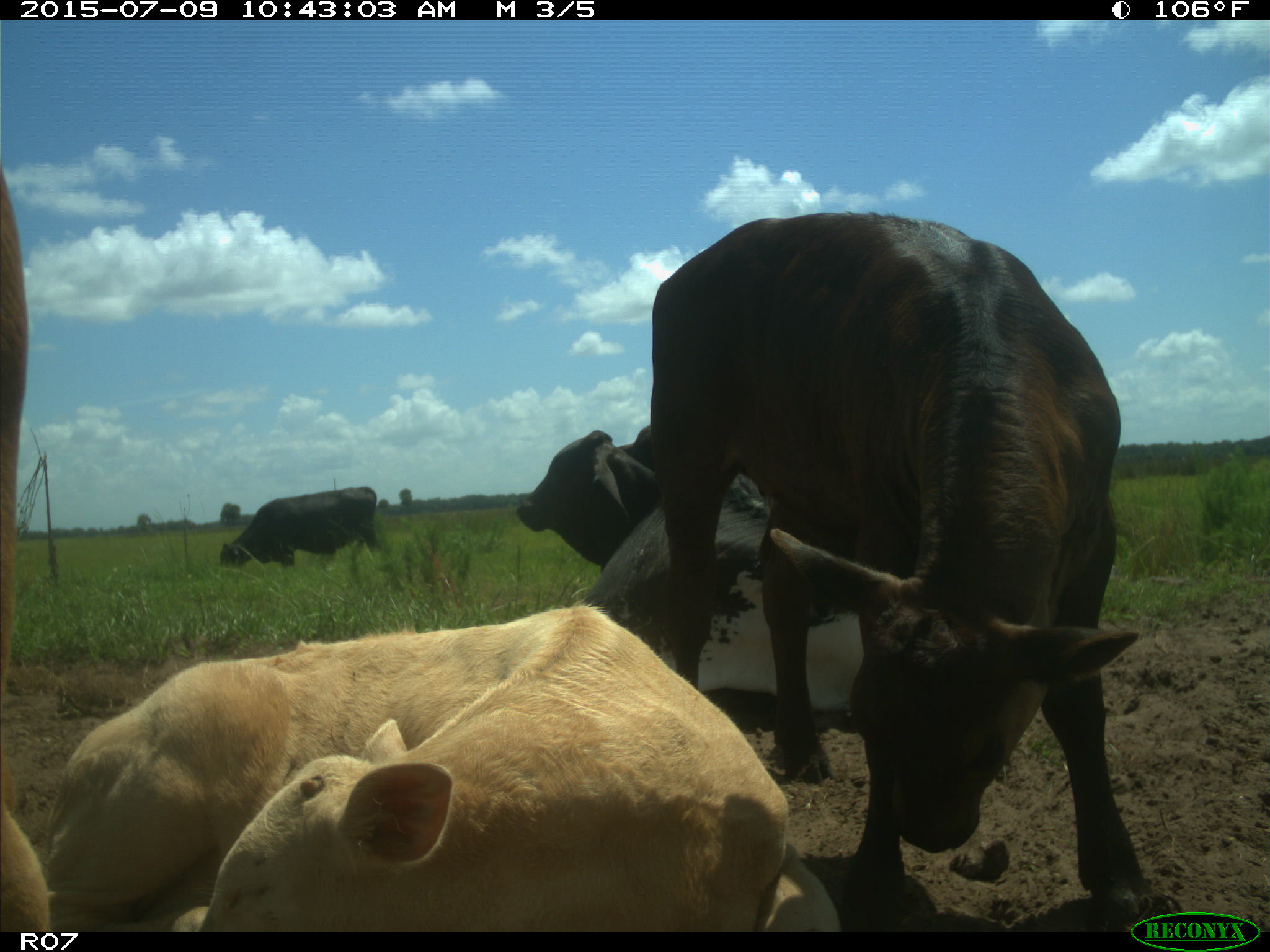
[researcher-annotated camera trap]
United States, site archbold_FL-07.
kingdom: Animalia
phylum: Chordata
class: Mammalia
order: Artiodactyla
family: Bovidae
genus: Bos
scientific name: Bos taurus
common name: domestic cow